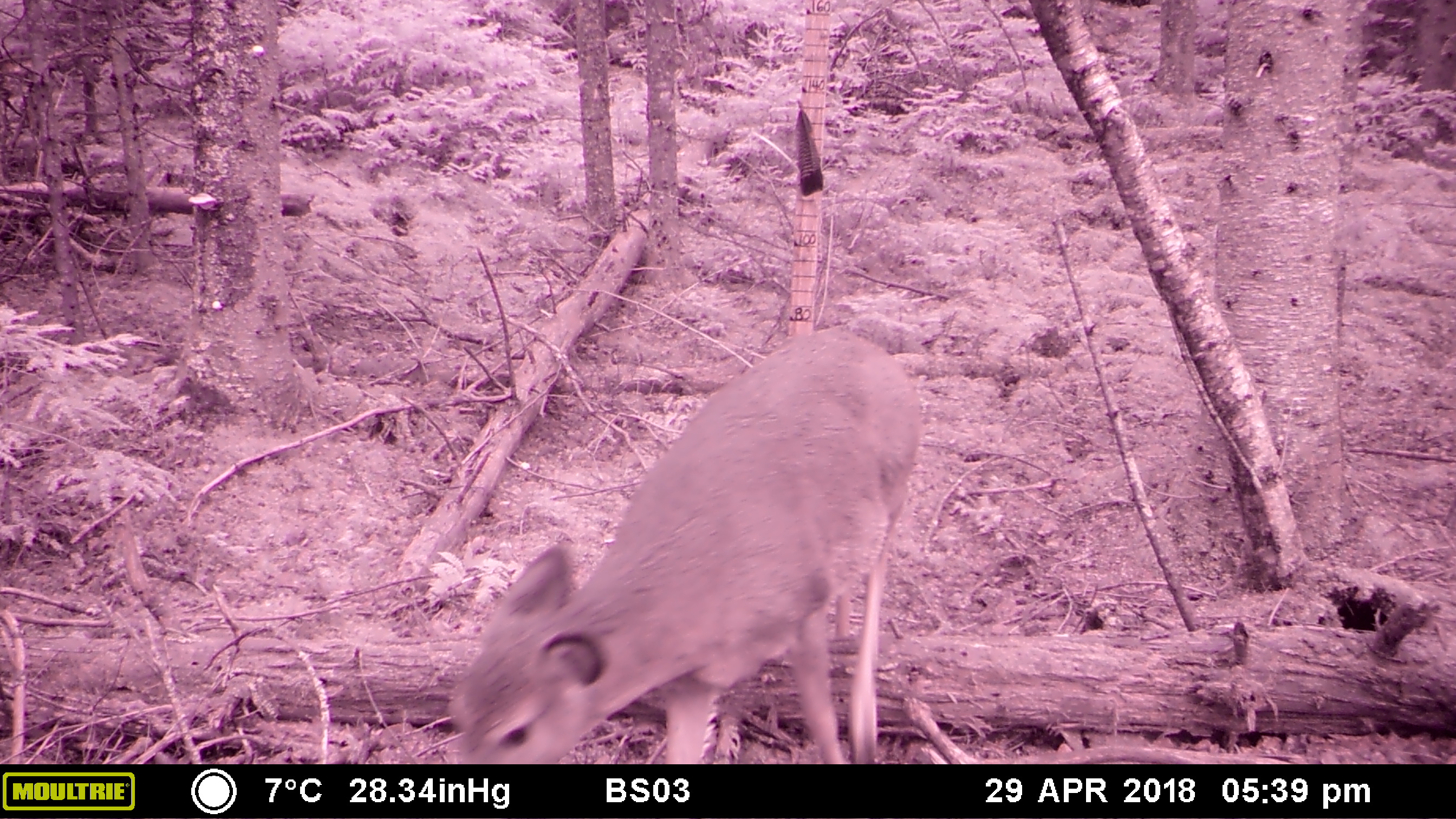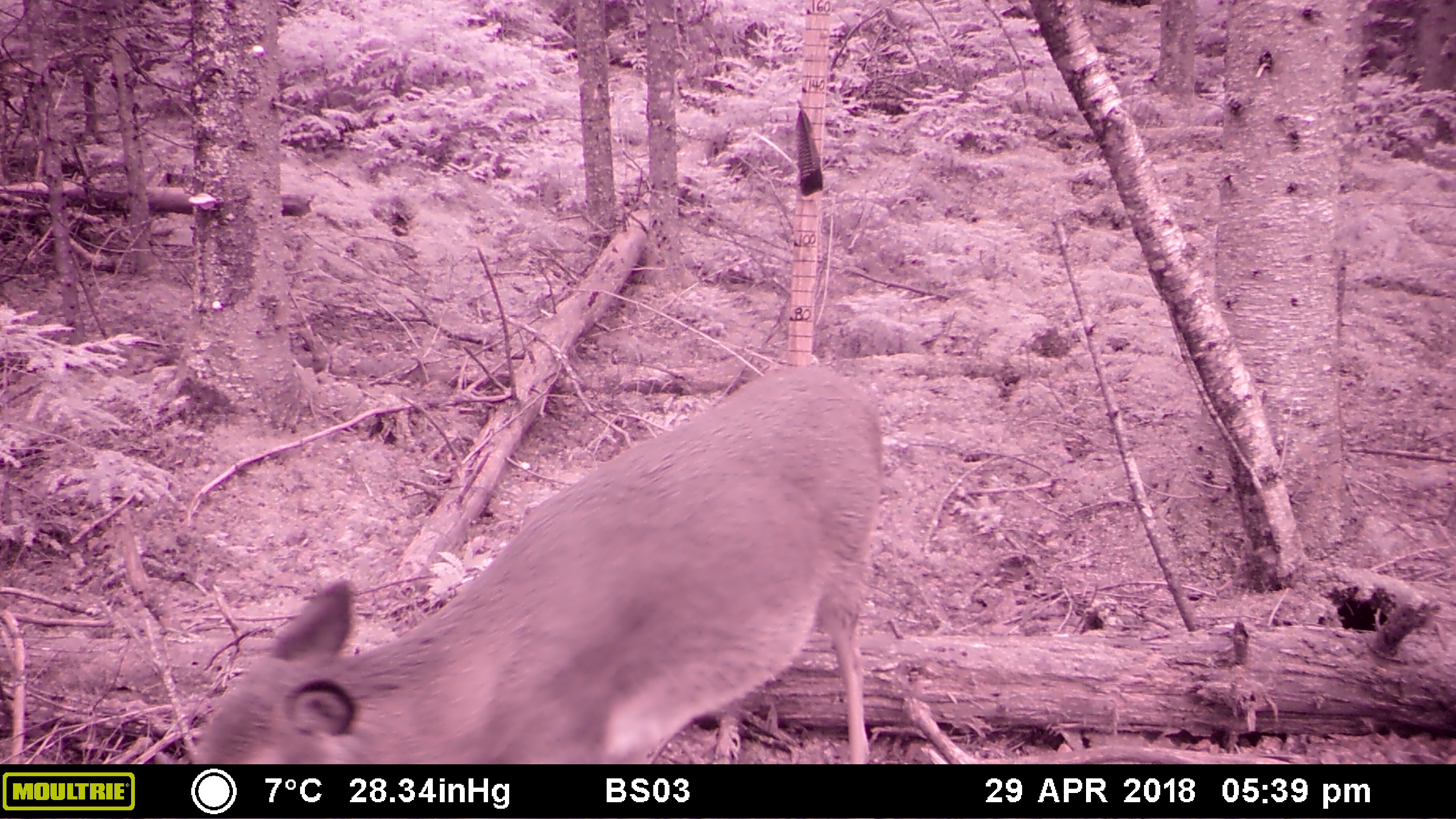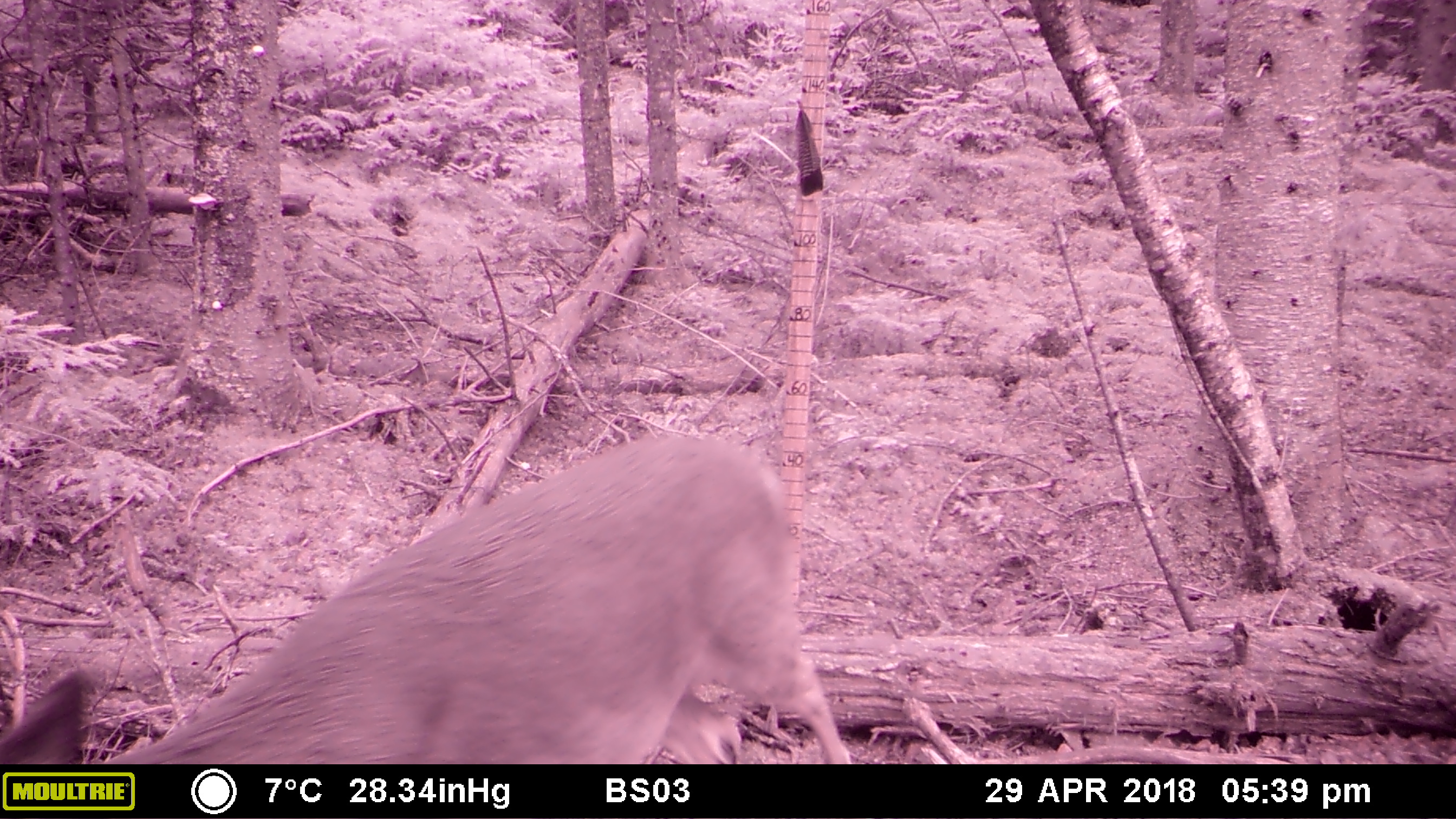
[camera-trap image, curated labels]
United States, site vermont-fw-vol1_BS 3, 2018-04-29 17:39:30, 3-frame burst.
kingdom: Animalia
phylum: Chordata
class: Mammalia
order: Artiodactyla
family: Cervidae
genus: Odocoileus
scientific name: Odocoileus virginianus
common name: white-tailed deer